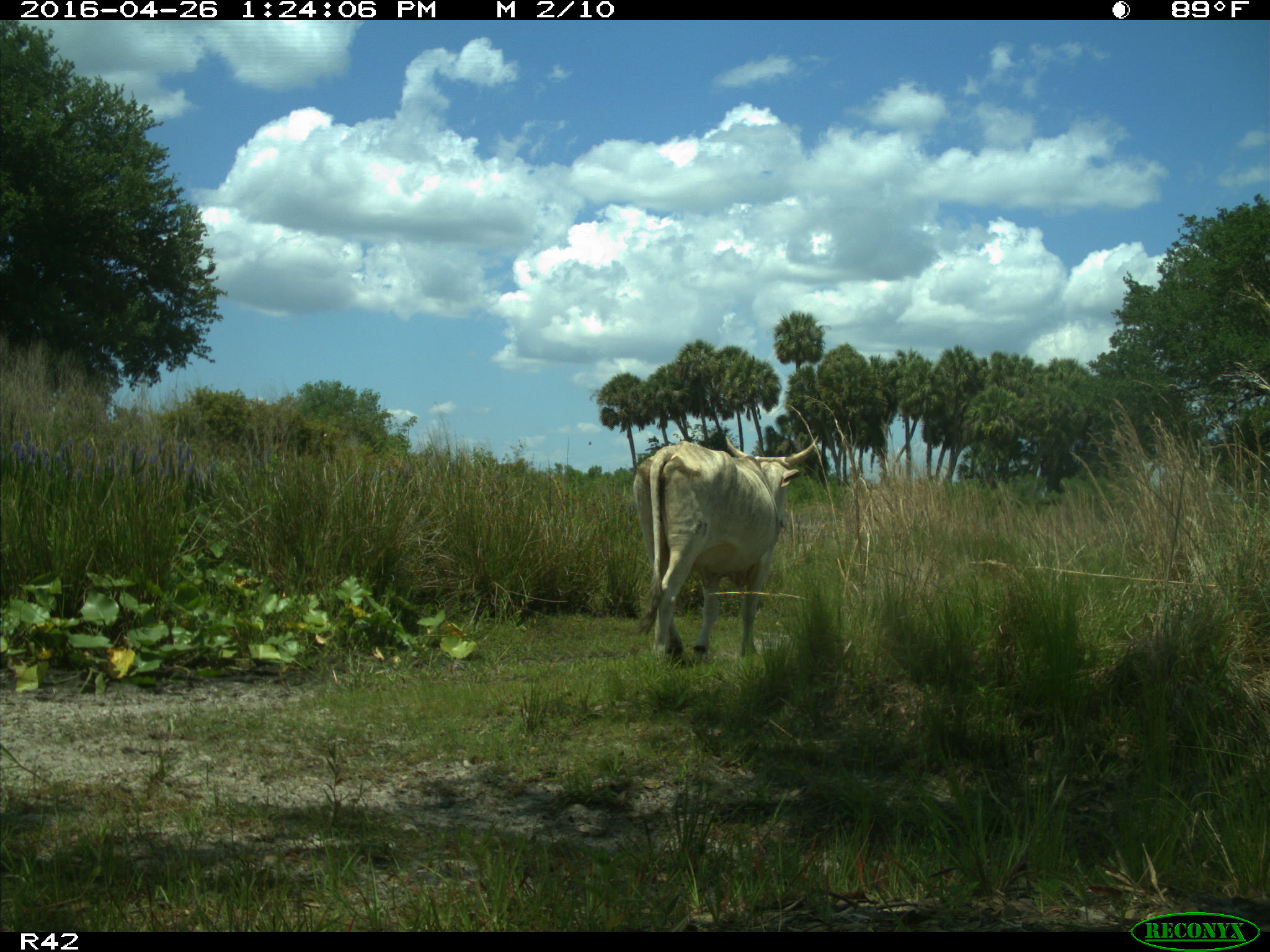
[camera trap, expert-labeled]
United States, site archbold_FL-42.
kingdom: Animalia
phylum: Chordata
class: Mammalia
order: Artiodactyla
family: Bovidae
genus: Bos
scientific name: Bos taurus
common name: domestic cow